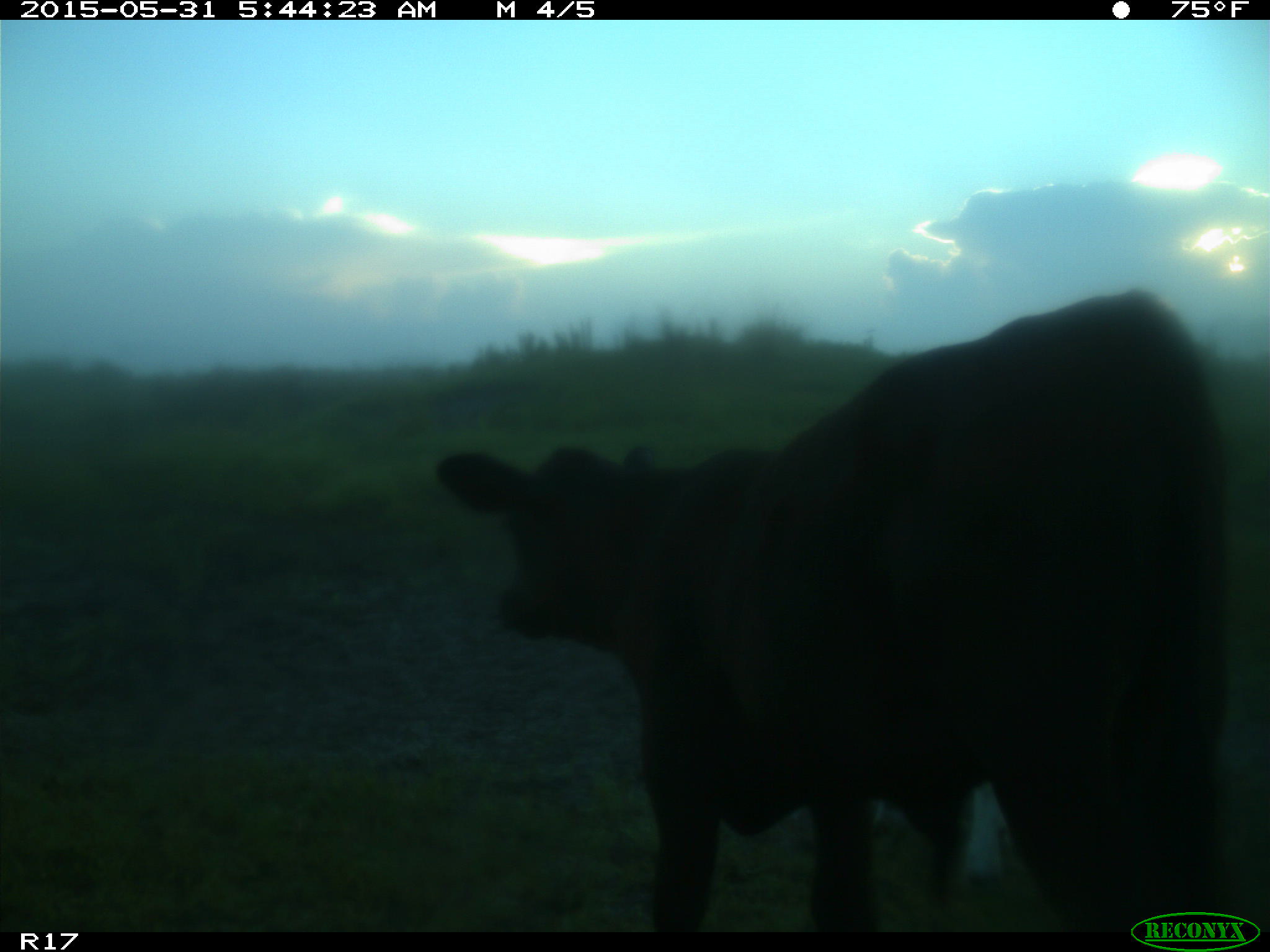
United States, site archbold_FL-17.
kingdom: Animalia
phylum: Chordata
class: Mammalia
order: Artiodactyla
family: Bovidae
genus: Bos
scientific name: Bos taurus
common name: domestic cow